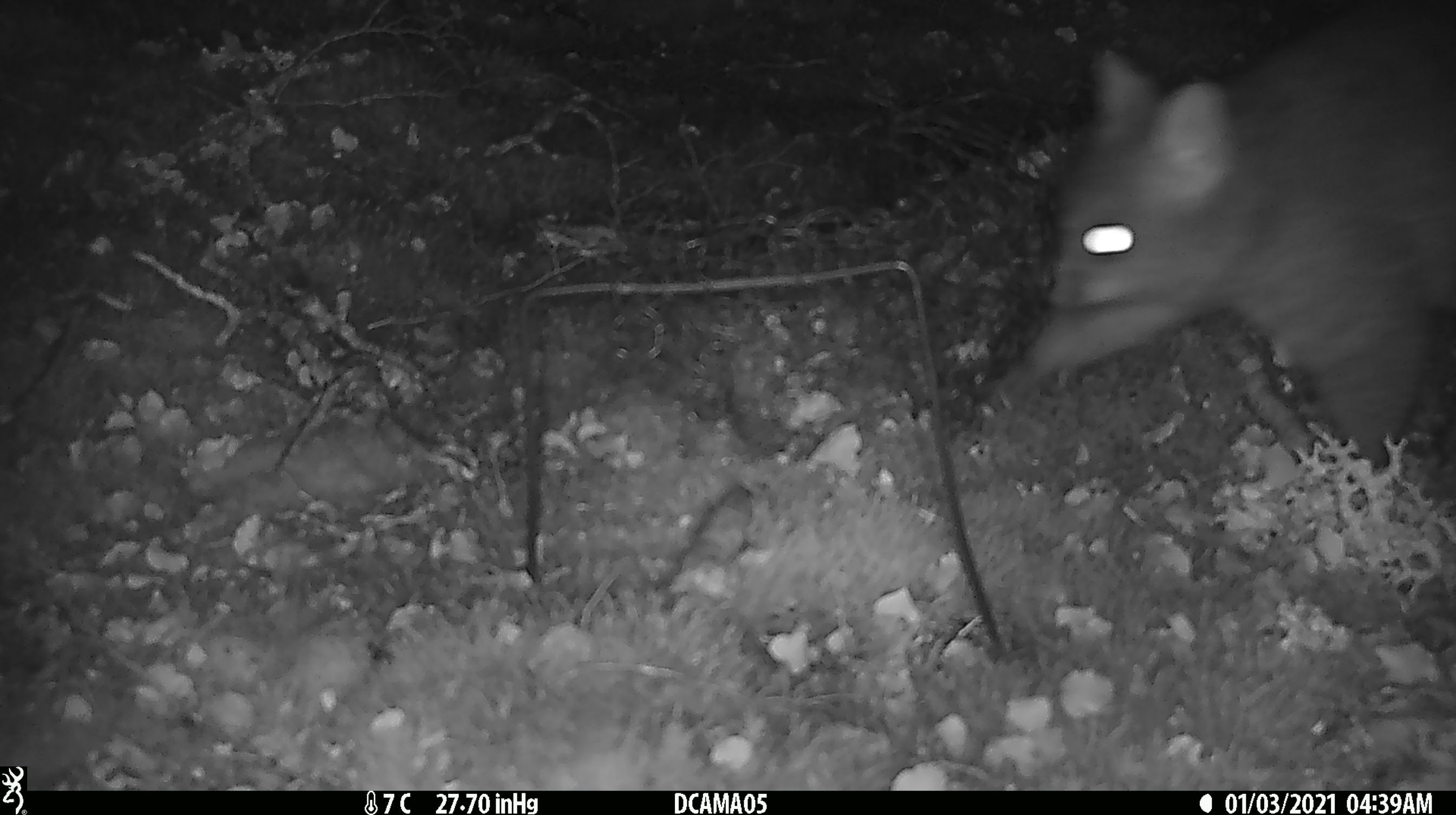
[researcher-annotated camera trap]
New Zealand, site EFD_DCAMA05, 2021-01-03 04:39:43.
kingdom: Animalia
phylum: Chordata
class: Mammalia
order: Diprotodontia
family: Phalangeridae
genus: Trichosurus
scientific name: Trichosurus vulpecula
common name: common brushtail possum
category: possum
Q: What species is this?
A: Possum (common brushtail possum) (Trichosurus vulpecula).